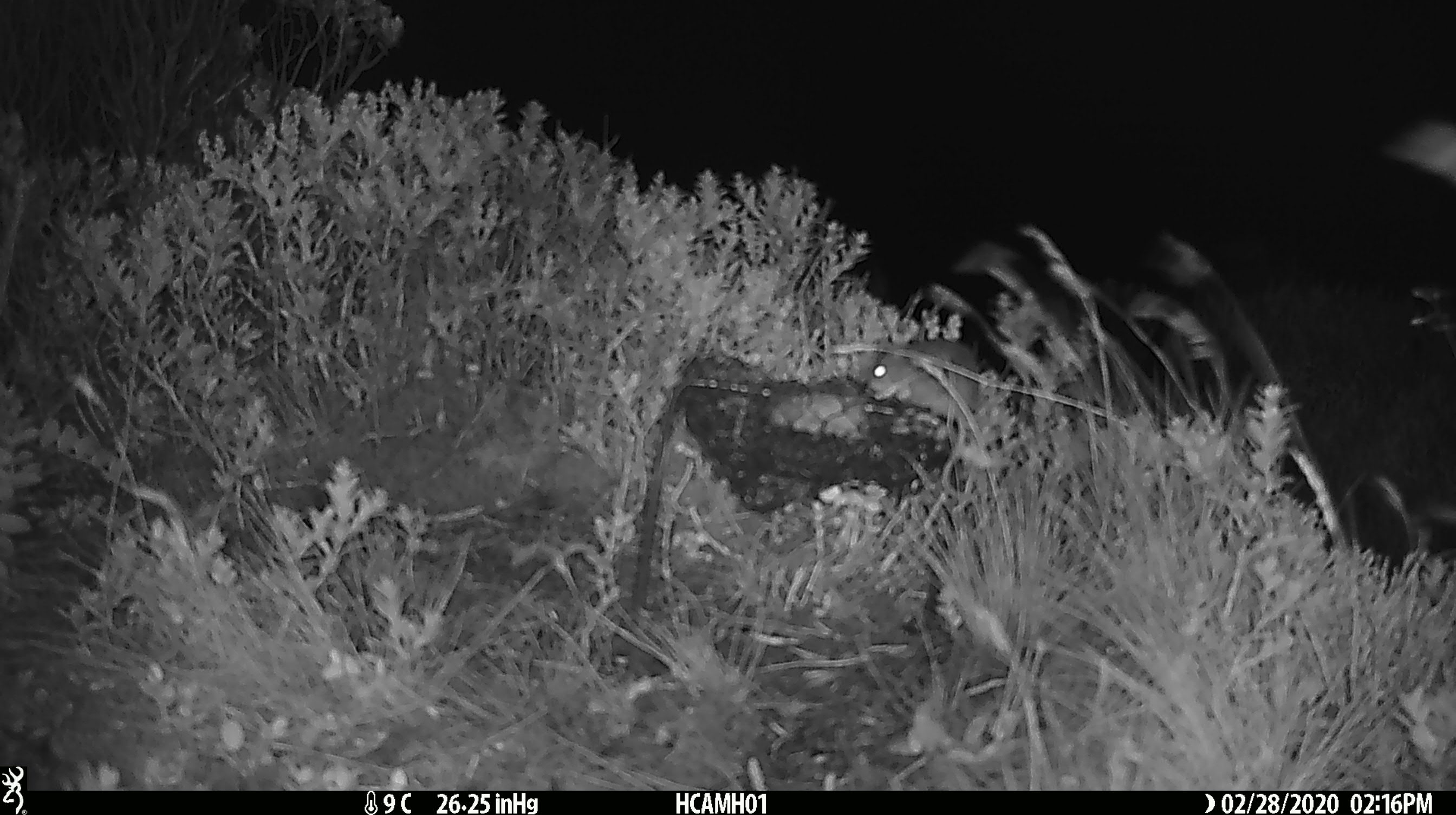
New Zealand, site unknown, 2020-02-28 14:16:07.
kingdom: Animalia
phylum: Chordata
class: Mammalia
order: Rodentia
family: Muridae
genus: Mus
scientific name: Mus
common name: mouse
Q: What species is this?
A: Mouse (Mus).